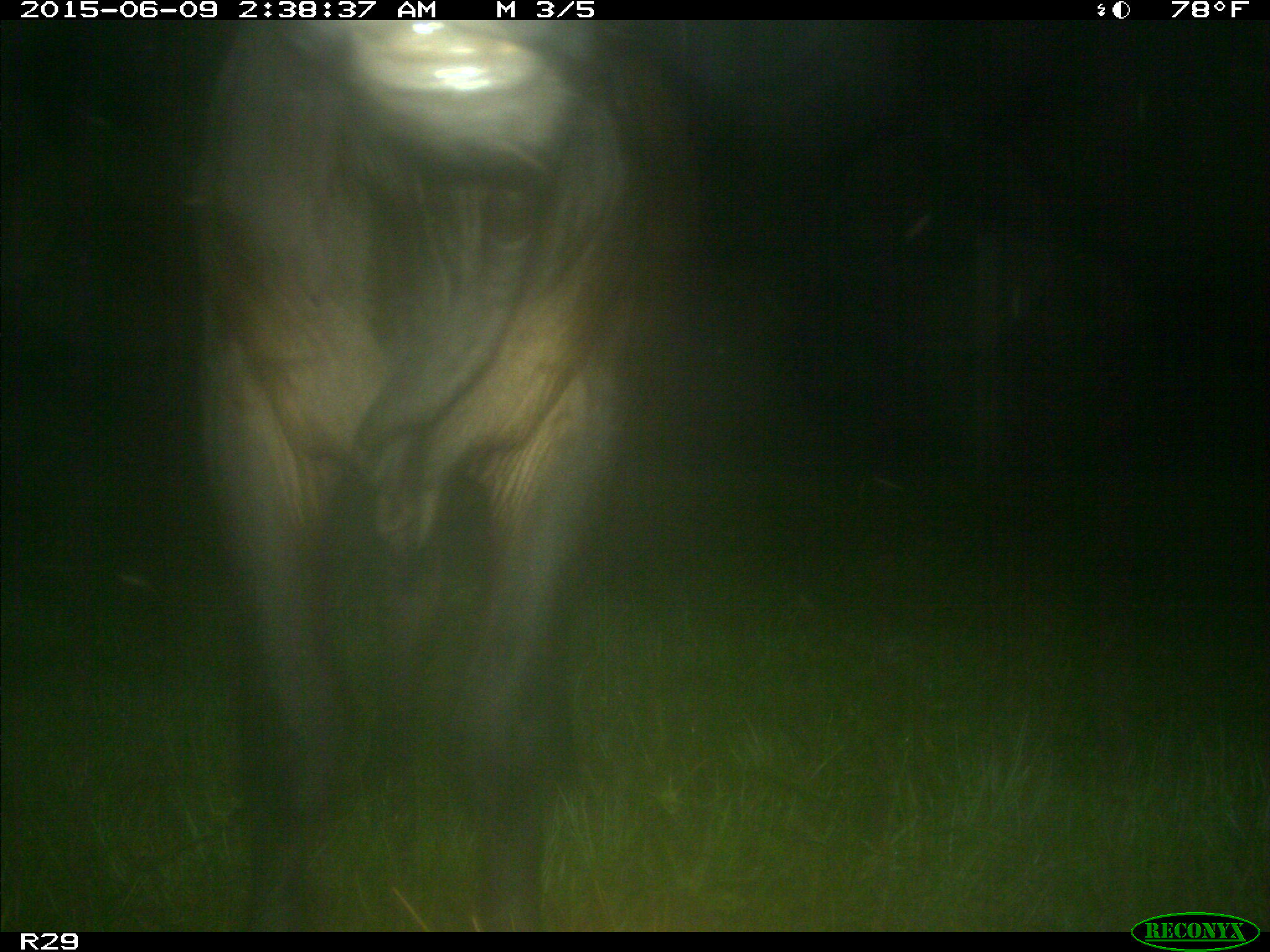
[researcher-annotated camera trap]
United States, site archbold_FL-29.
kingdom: Animalia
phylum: Chordata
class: Mammalia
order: Artiodactyla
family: Bovidae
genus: Bos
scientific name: Bos taurus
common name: domestic cow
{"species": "Bos taurus (domestic cow)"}